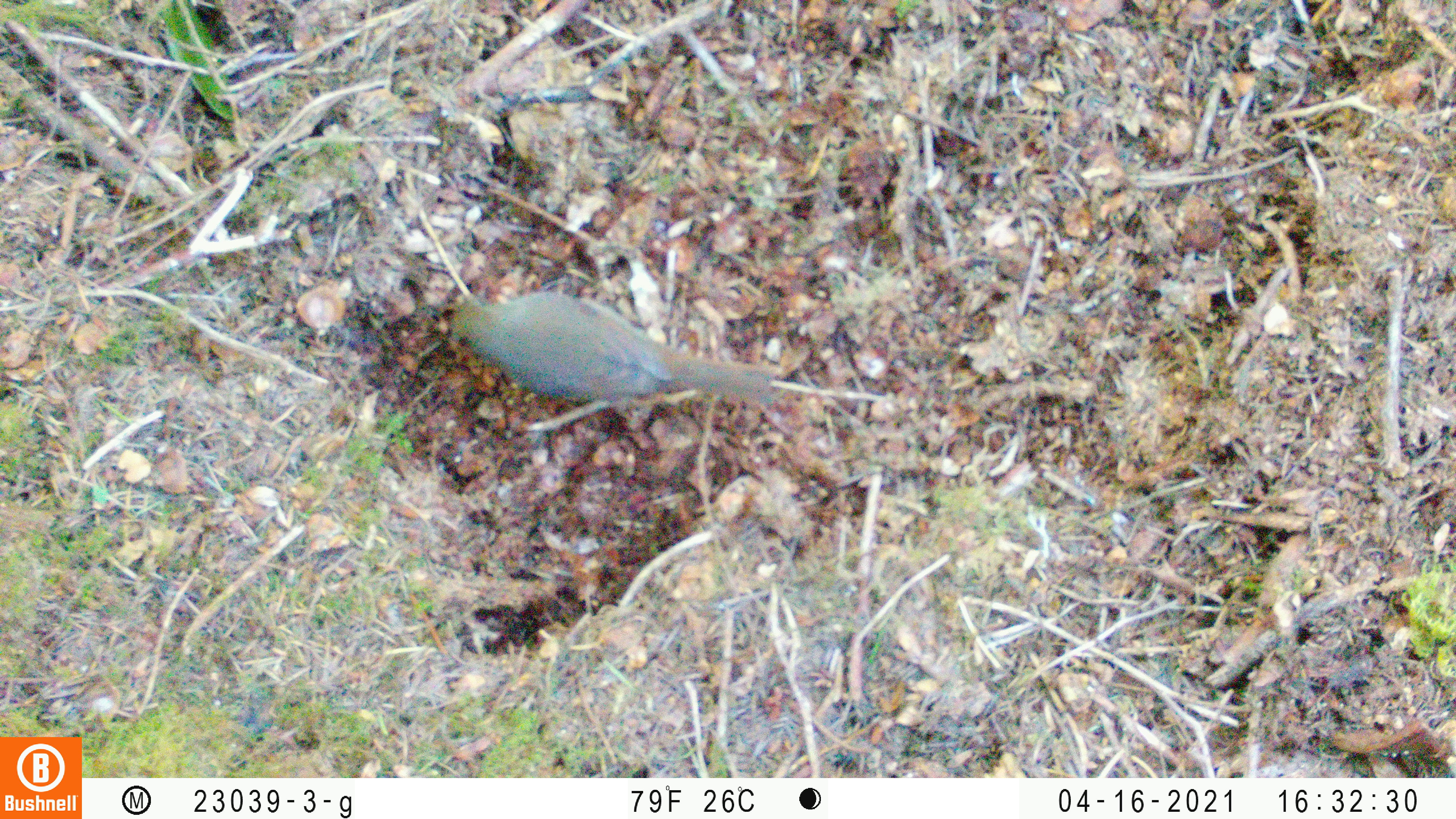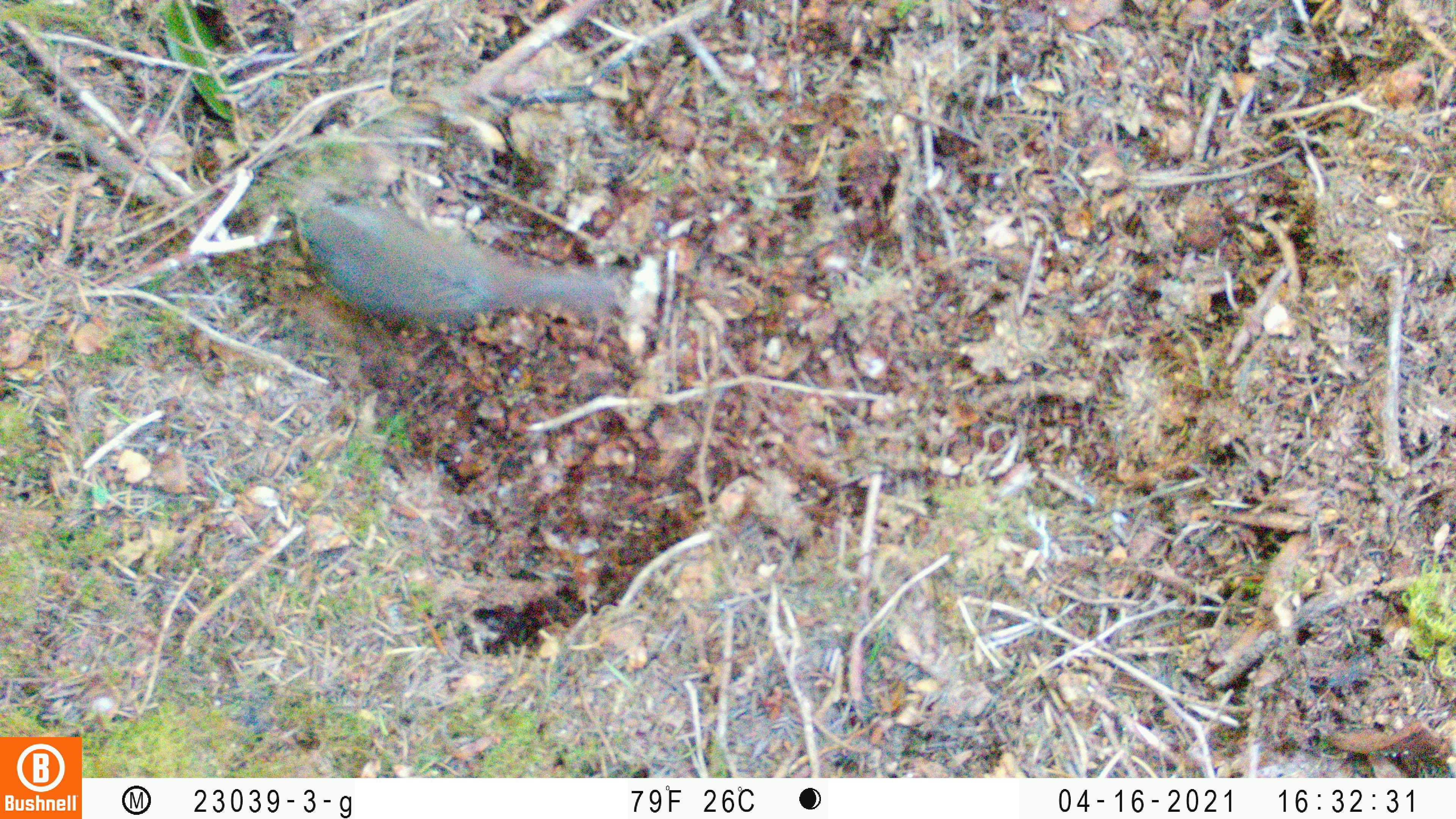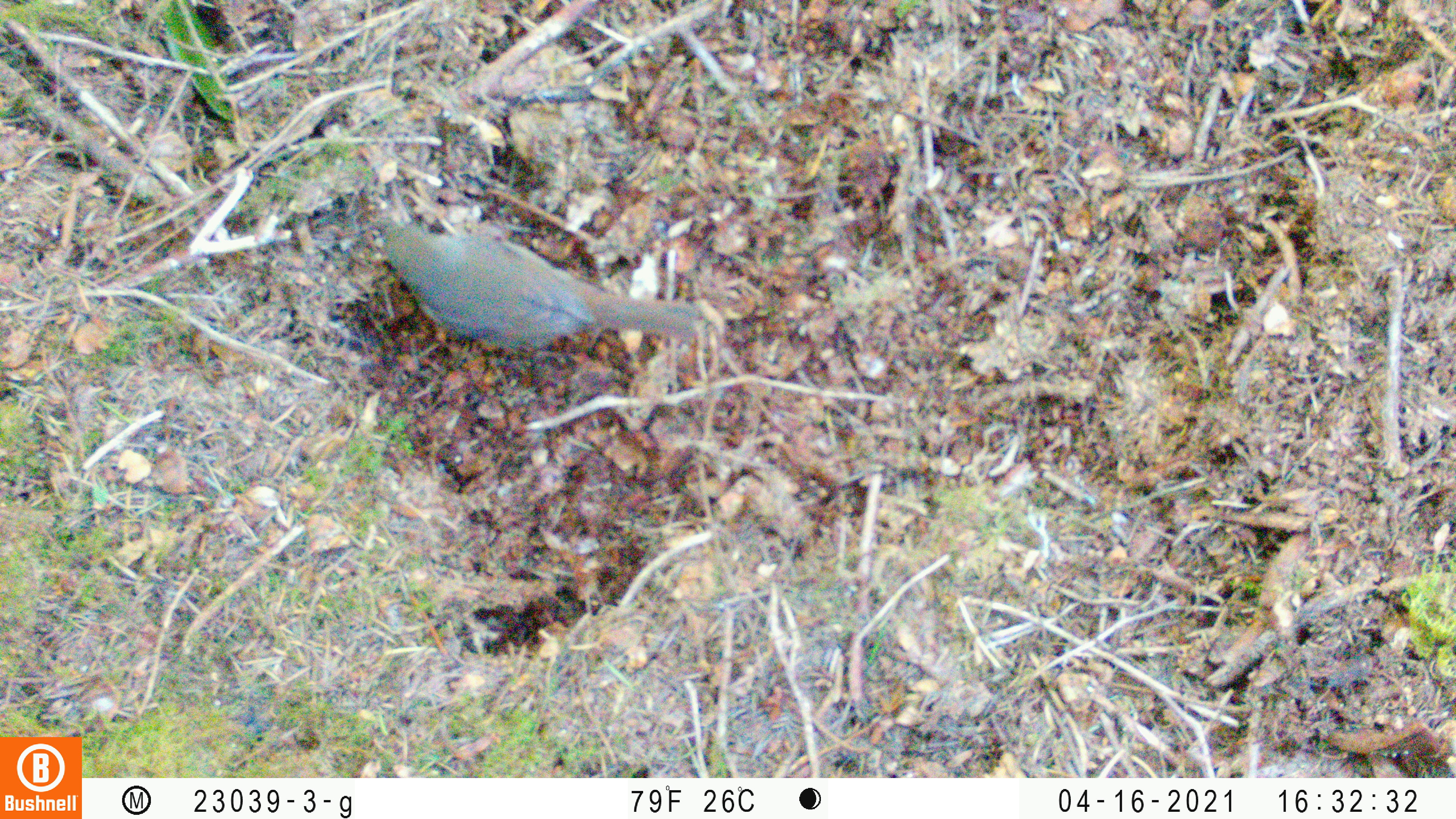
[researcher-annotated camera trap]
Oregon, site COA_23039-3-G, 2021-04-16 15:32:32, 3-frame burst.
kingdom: Animalia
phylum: Chordata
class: Aves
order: Passeriformes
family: Turdidae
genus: Catharus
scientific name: Catharus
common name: brown thrushes and nightingale-thrushes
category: catharus species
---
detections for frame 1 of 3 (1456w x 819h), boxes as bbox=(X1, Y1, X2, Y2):
catharus species: bbox=(408, 272, 837, 488)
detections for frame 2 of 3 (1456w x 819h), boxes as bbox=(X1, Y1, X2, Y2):
catharus species: bbox=(238, 175, 643, 380)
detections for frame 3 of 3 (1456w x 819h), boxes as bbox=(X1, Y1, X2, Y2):
catharus species: bbox=(317, 191, 734, 407)